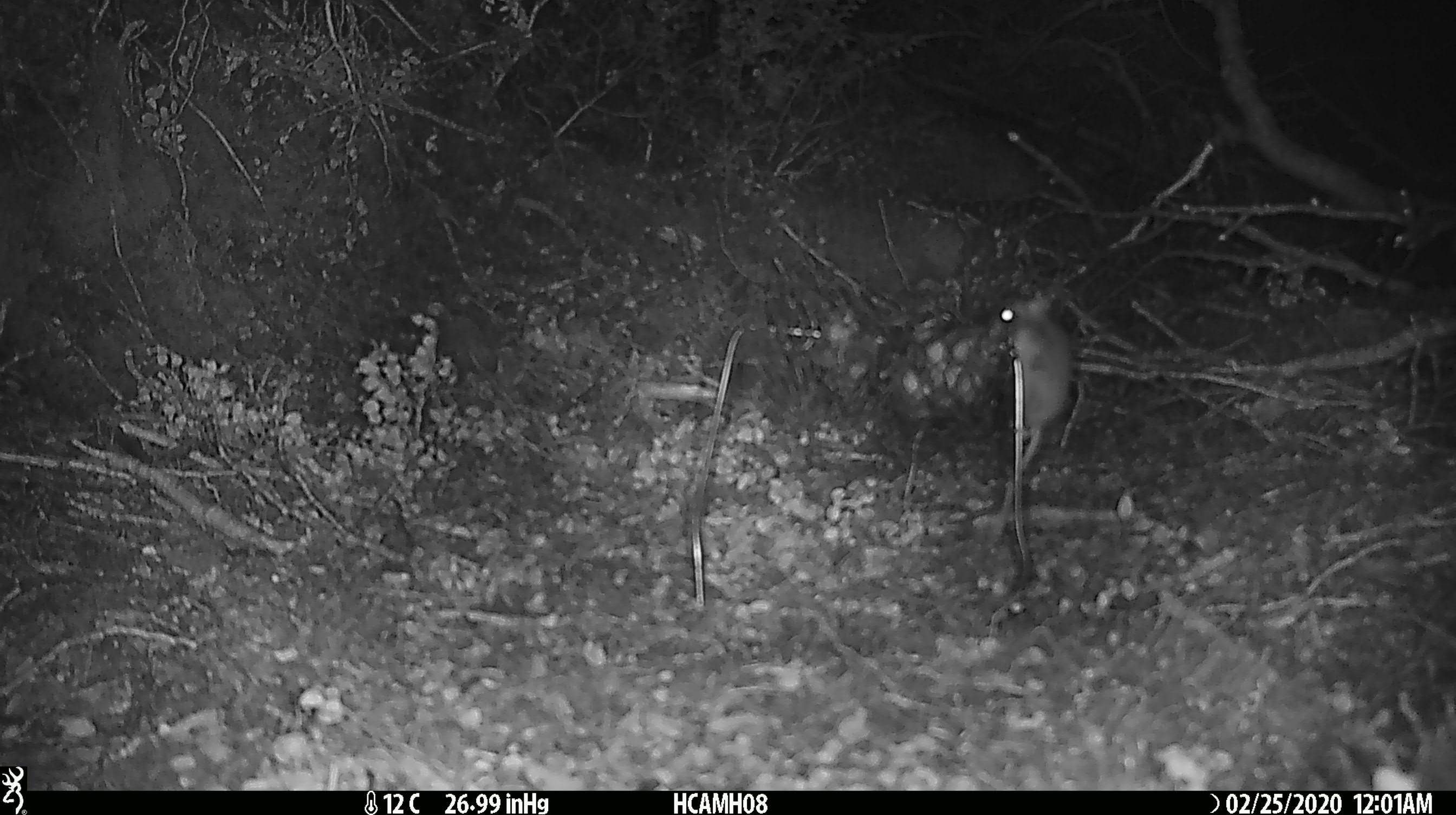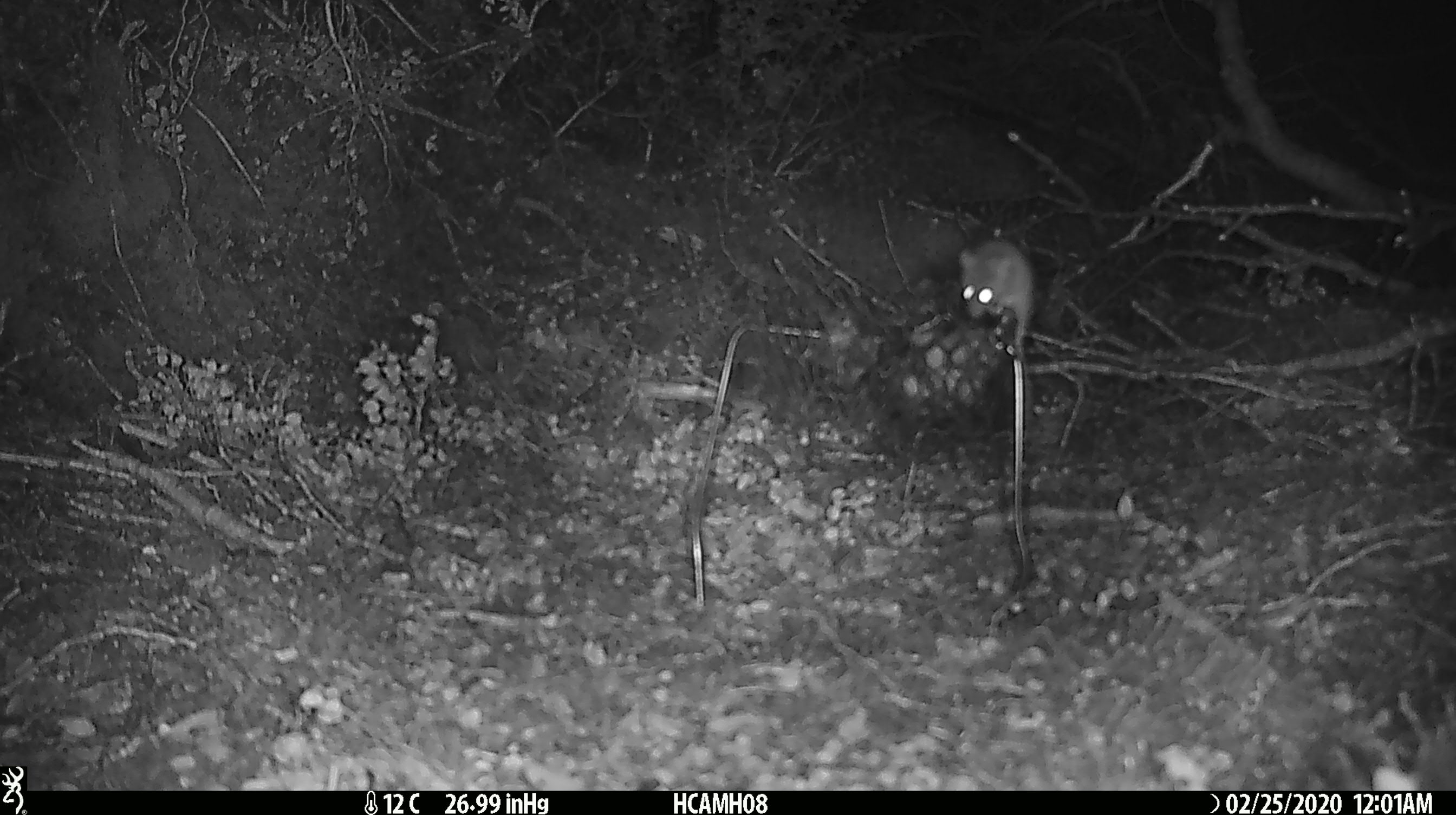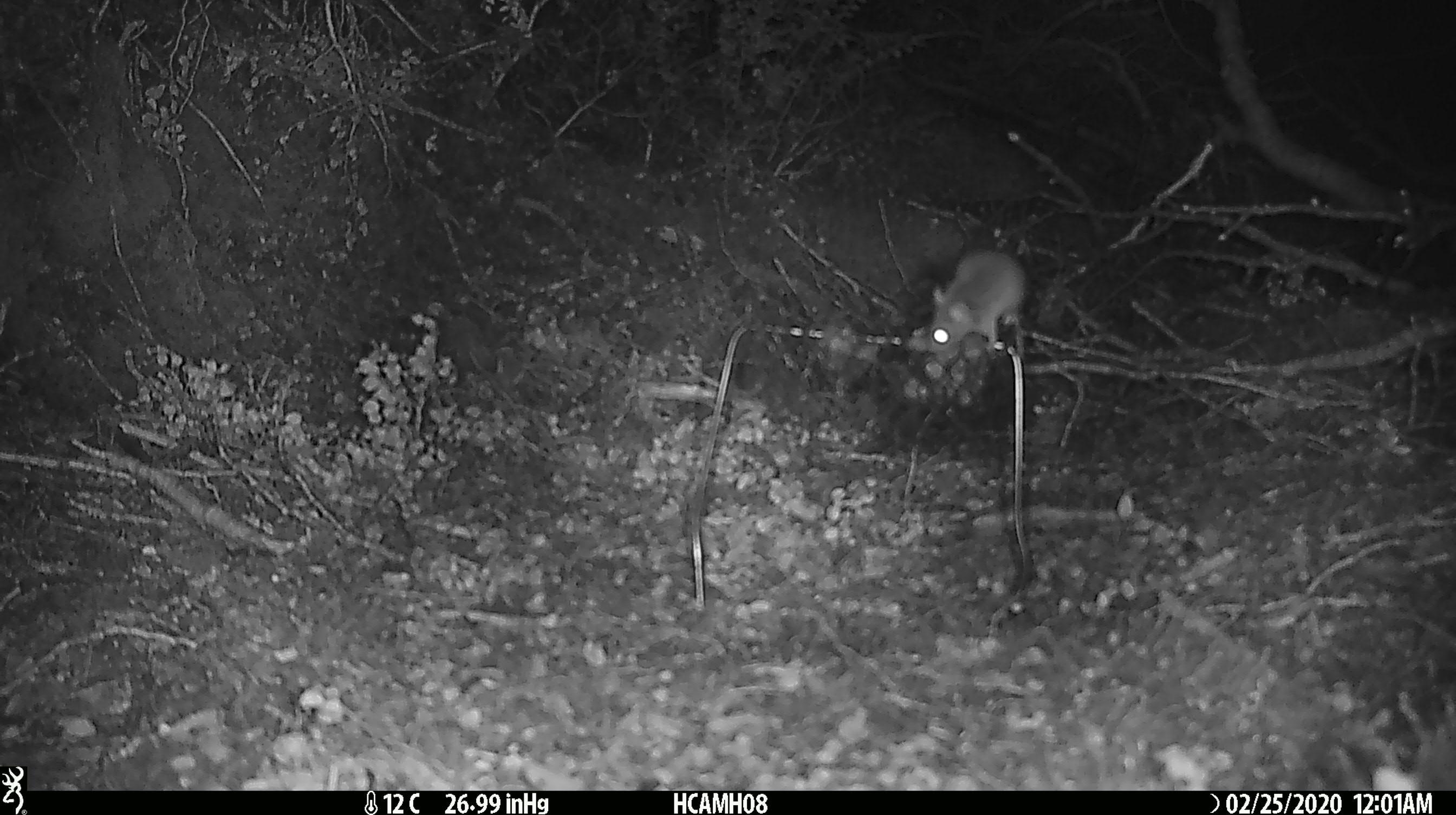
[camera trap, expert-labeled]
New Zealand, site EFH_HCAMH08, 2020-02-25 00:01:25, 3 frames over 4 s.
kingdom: Animalia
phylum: Chordata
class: Mammalia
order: Rodentia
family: Muridae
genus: Mus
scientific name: Mus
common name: mouse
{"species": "mouse (Mus)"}